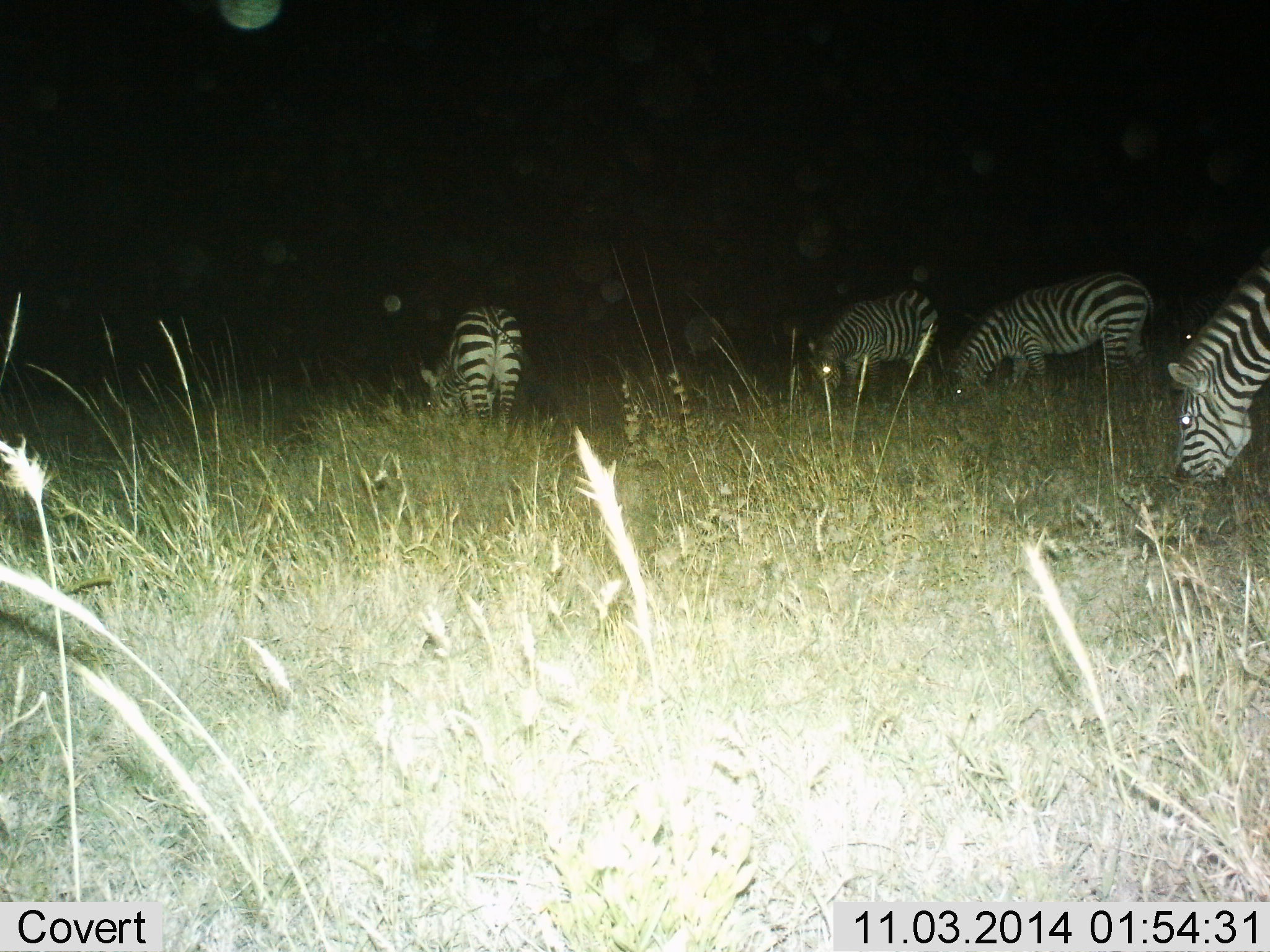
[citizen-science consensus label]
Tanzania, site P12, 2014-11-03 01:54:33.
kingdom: Animalia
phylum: Chordata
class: Mammalia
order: Perissodactyla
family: Equidae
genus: Equus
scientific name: Equus quagga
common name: plains zebra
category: zebra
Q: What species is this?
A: Zebra (plains zebra) (Equus quagga).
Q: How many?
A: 4.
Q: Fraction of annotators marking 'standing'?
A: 10%.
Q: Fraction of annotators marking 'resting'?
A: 0%.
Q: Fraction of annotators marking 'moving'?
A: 0%.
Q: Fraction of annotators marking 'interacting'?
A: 0%.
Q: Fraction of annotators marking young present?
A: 0%.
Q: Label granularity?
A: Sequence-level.